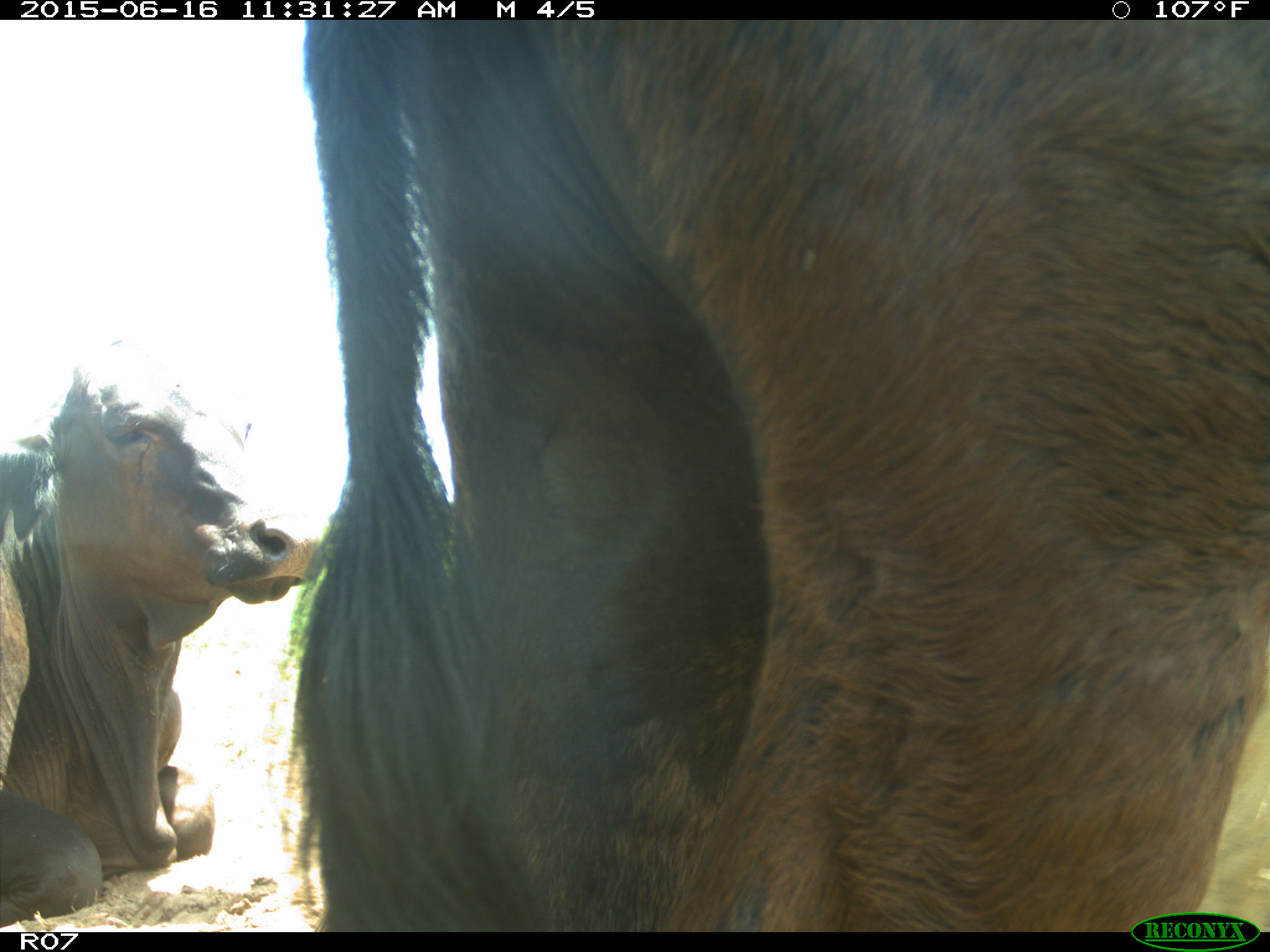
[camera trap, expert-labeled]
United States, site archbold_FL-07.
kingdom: Animalia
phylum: Chordata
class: Mammalia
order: Artiodactyla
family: Bovidae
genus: Bos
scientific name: Bos taurus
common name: domestic cow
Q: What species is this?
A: Bos taurus (domestic cow).